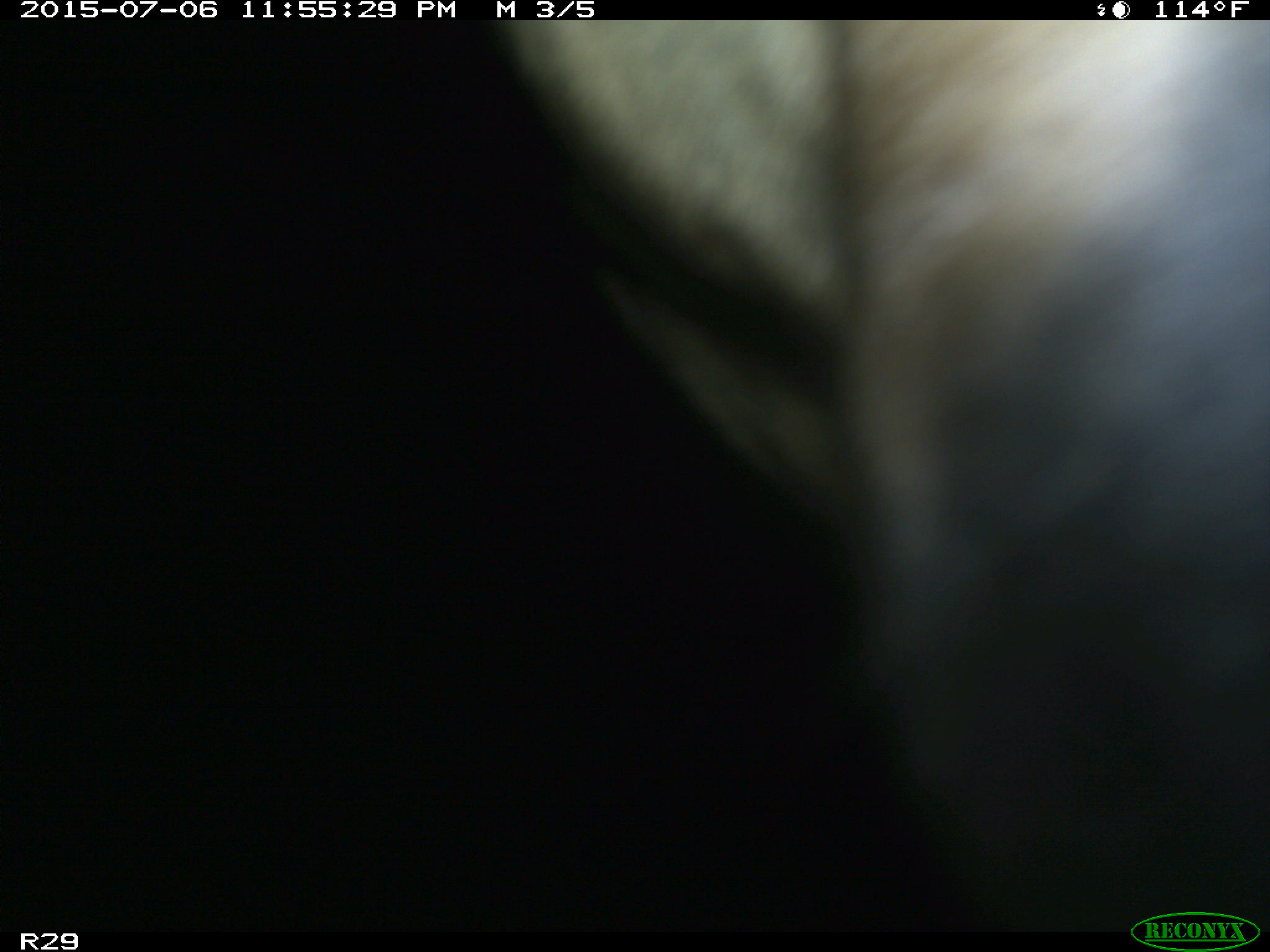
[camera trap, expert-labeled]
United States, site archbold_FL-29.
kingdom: Animalia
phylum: Chordata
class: Mammalia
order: Artiodactyla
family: Bovidae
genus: Bos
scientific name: Bos taurus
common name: domestic cow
Bos taurus (domestic cow).